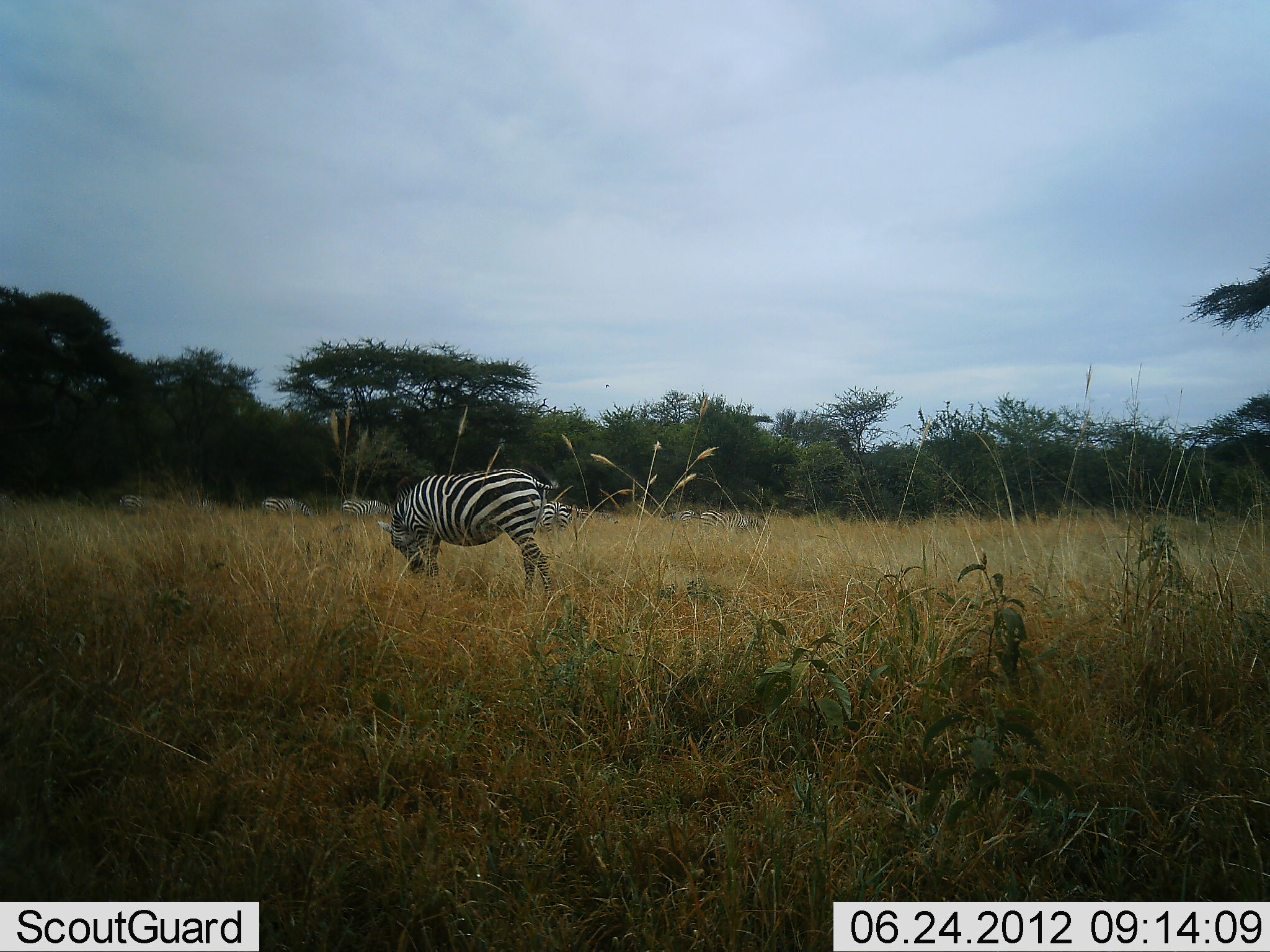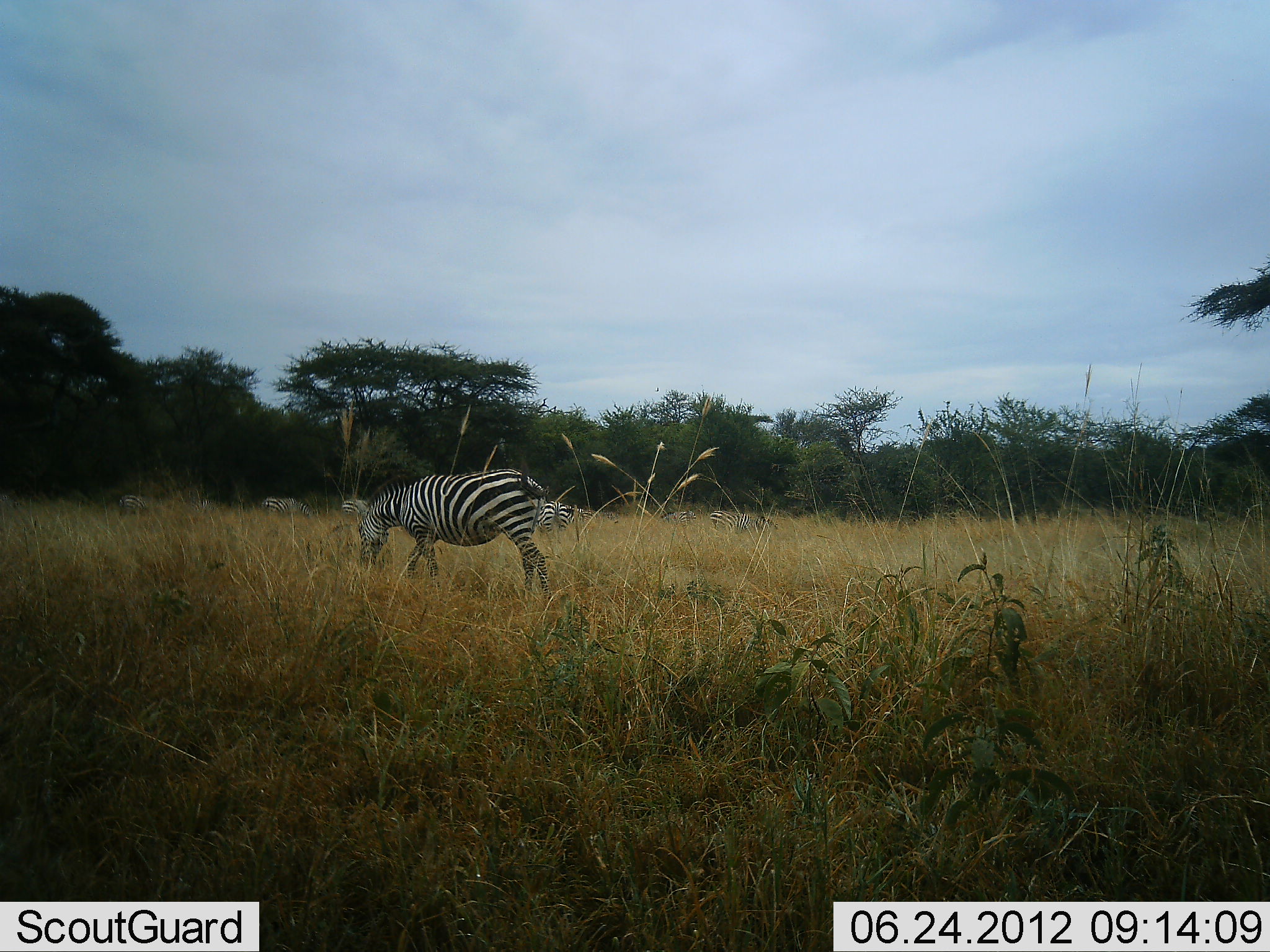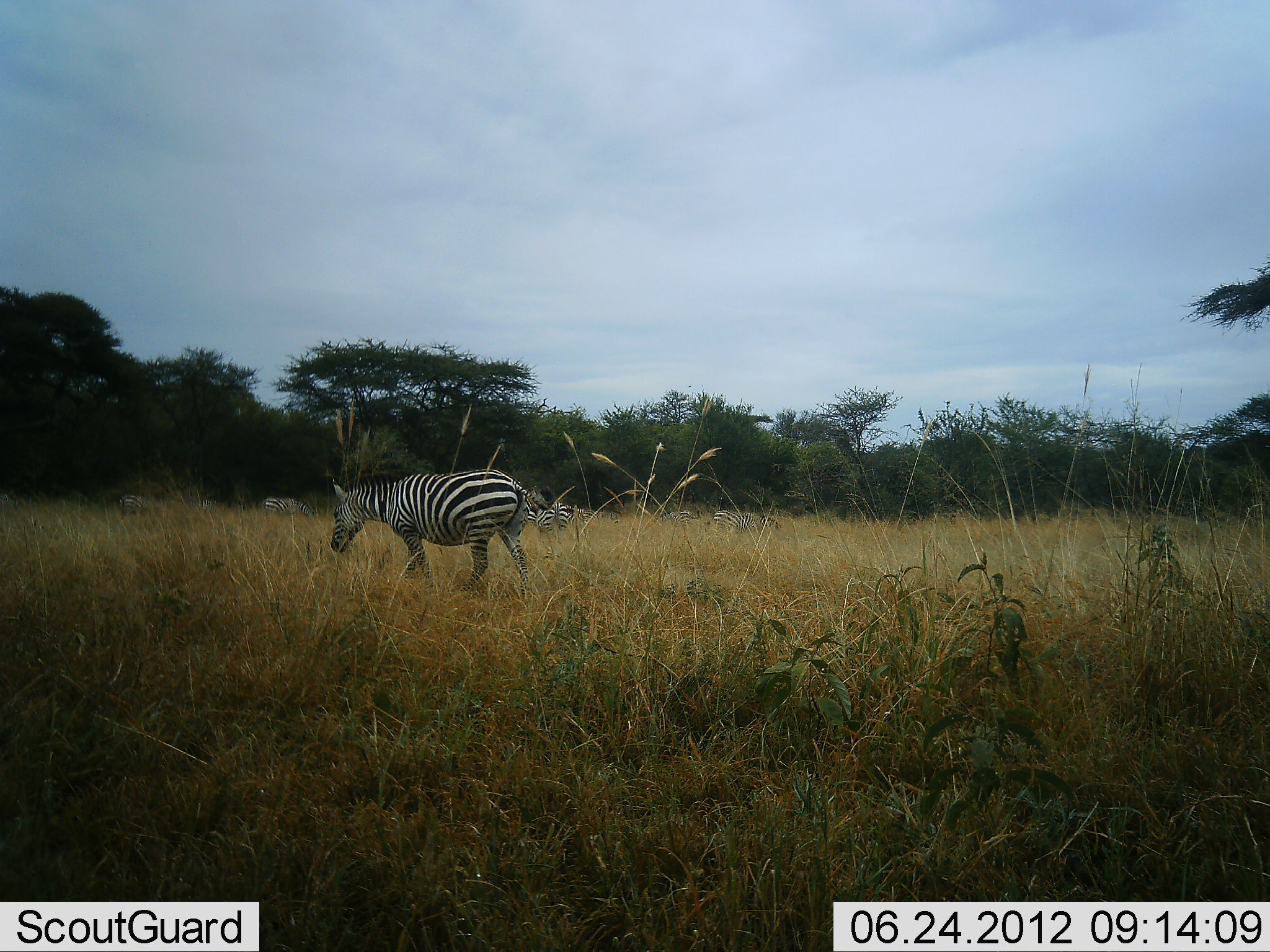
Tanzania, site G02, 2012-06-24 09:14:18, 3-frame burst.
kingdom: Animalia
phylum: Chordata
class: Mammalia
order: Perissodactyla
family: Equidae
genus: Equus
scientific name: Equus quagga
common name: plains zebra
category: zebra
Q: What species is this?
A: Zebra (plains zebra) (Equus quagga).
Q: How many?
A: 8.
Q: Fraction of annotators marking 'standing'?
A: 20%.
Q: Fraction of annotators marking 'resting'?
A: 0%.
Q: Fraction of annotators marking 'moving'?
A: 40%.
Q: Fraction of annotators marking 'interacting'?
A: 0%.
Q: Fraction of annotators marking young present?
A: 0%.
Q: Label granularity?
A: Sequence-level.